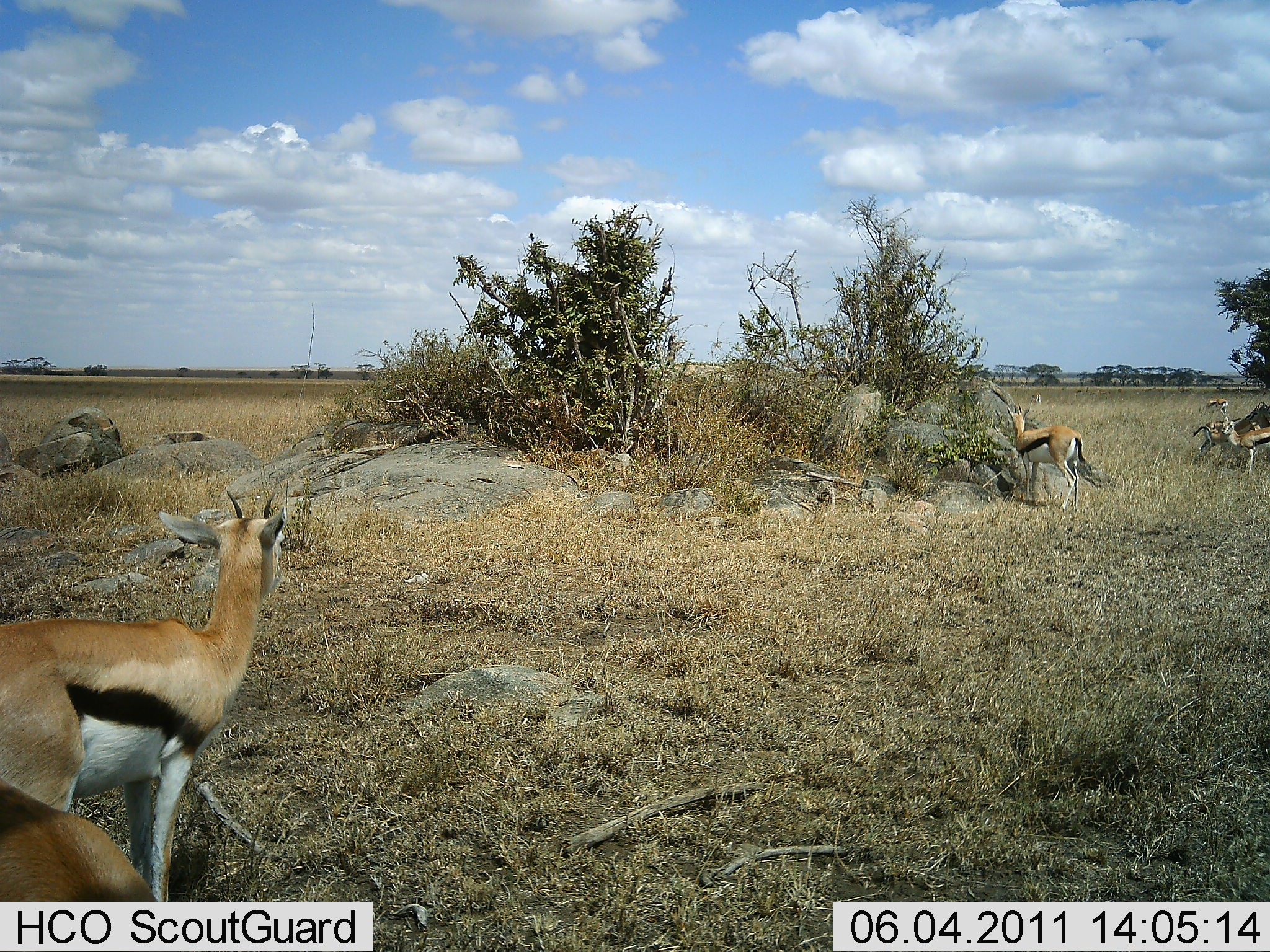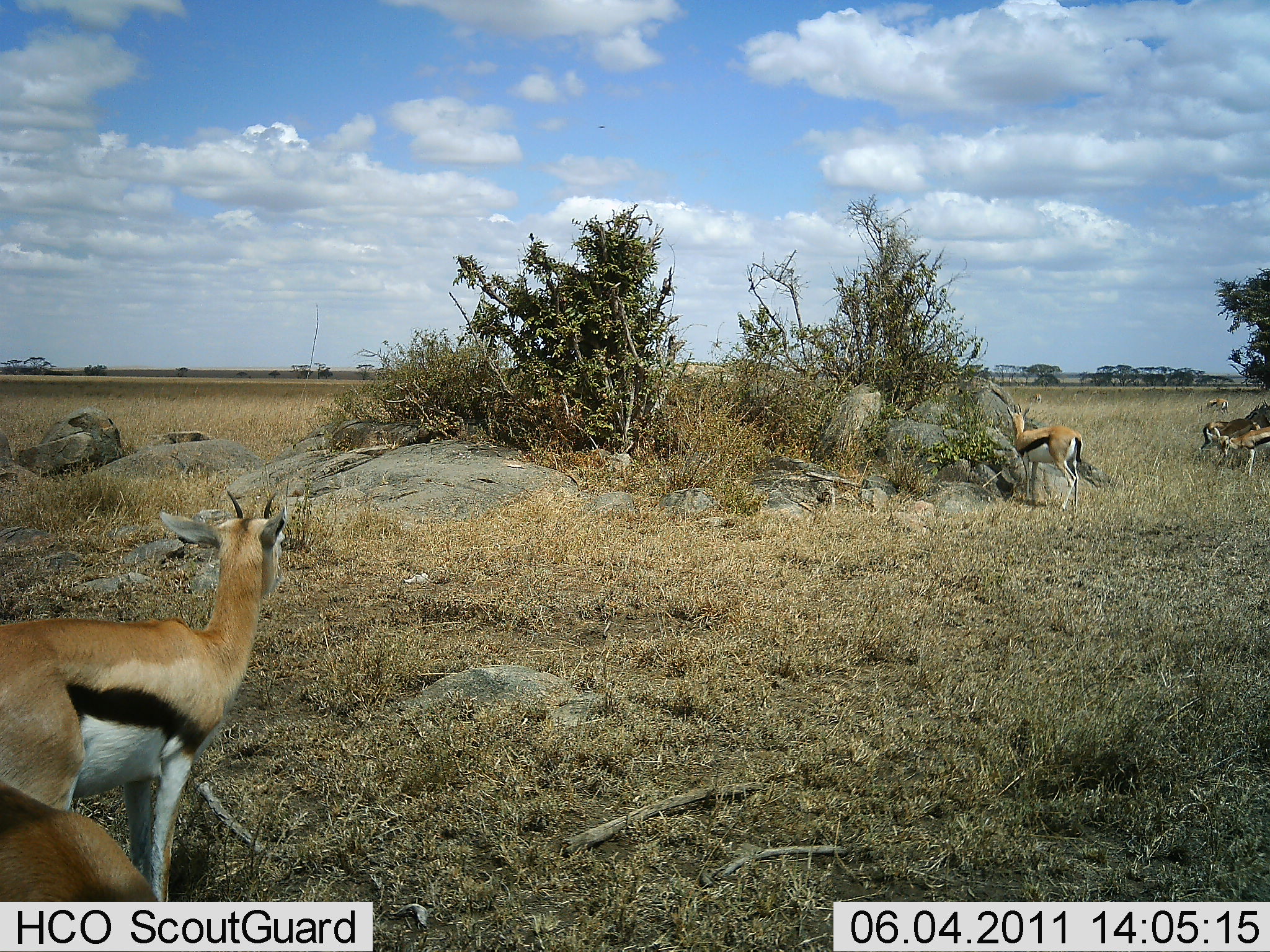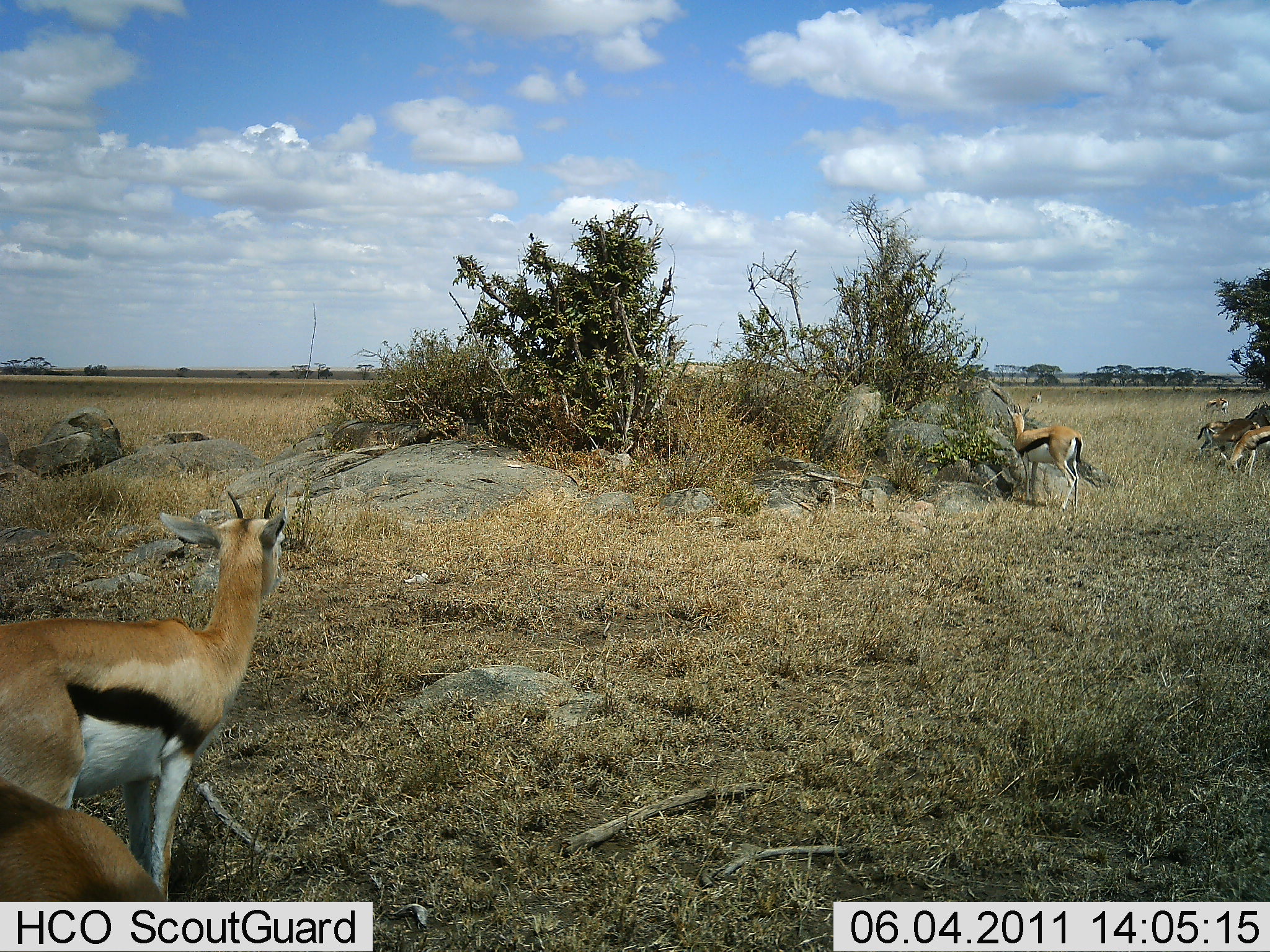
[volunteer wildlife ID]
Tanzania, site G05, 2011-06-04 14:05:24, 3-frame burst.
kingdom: Animalia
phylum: Chordata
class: Mammalia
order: Artiodactyla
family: Bovidae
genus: Eudorcas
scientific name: Eudorcas thomsonii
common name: thomson's gazelle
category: gazellethomsons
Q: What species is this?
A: Gazellethomsons (thomson's gazelle) (Eudorcas thomsonii).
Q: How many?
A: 6.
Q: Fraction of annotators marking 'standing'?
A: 100%.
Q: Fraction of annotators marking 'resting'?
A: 0%.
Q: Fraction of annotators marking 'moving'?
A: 15%.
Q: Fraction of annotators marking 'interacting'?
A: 0%.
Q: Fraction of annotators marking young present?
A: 0%.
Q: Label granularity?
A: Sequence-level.